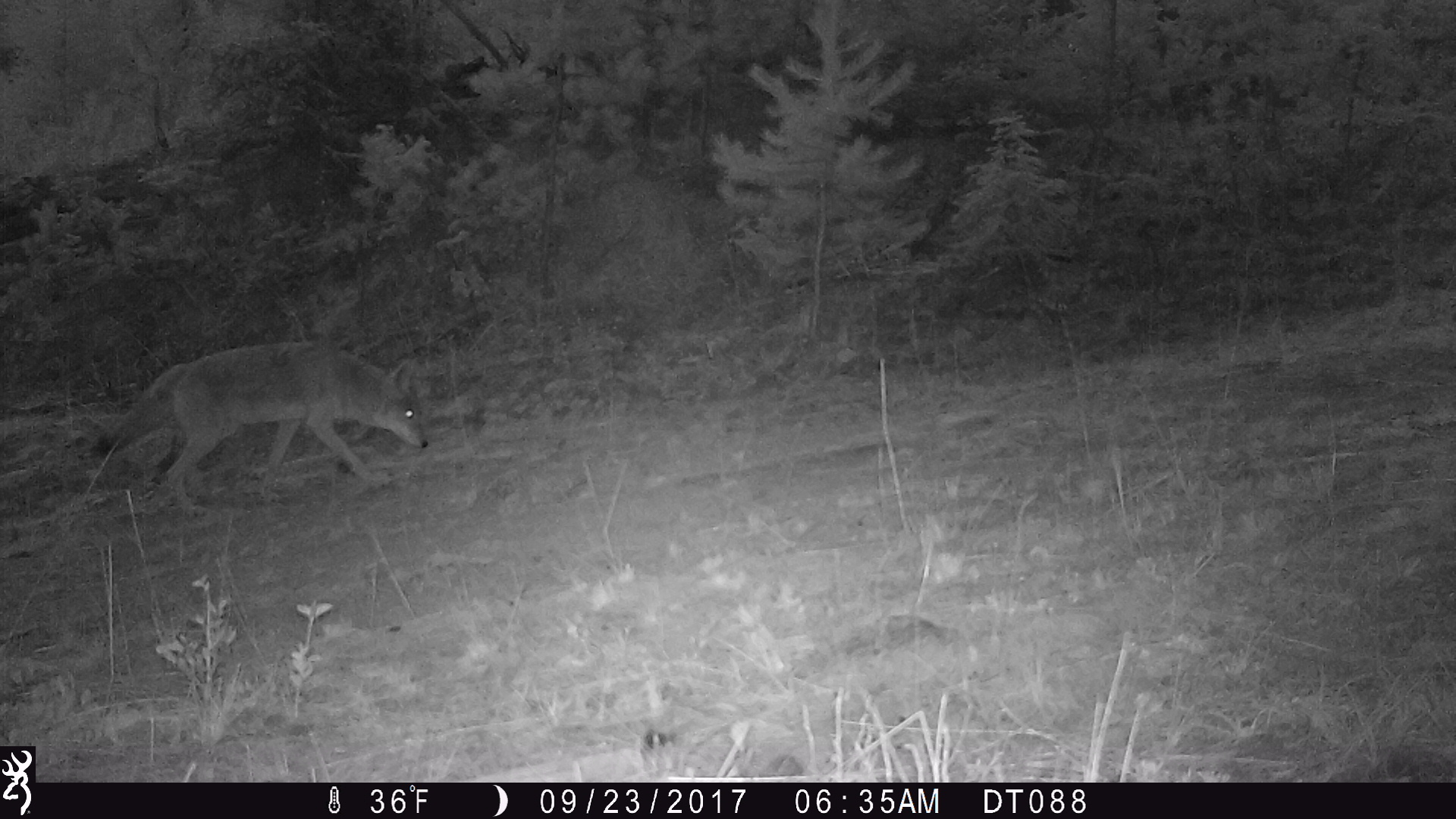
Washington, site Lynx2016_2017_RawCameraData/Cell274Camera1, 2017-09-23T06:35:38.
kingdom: Animalia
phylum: Chordata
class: Mammalia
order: Carnivora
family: Canidae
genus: Canis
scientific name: Canis latrans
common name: coyote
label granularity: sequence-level